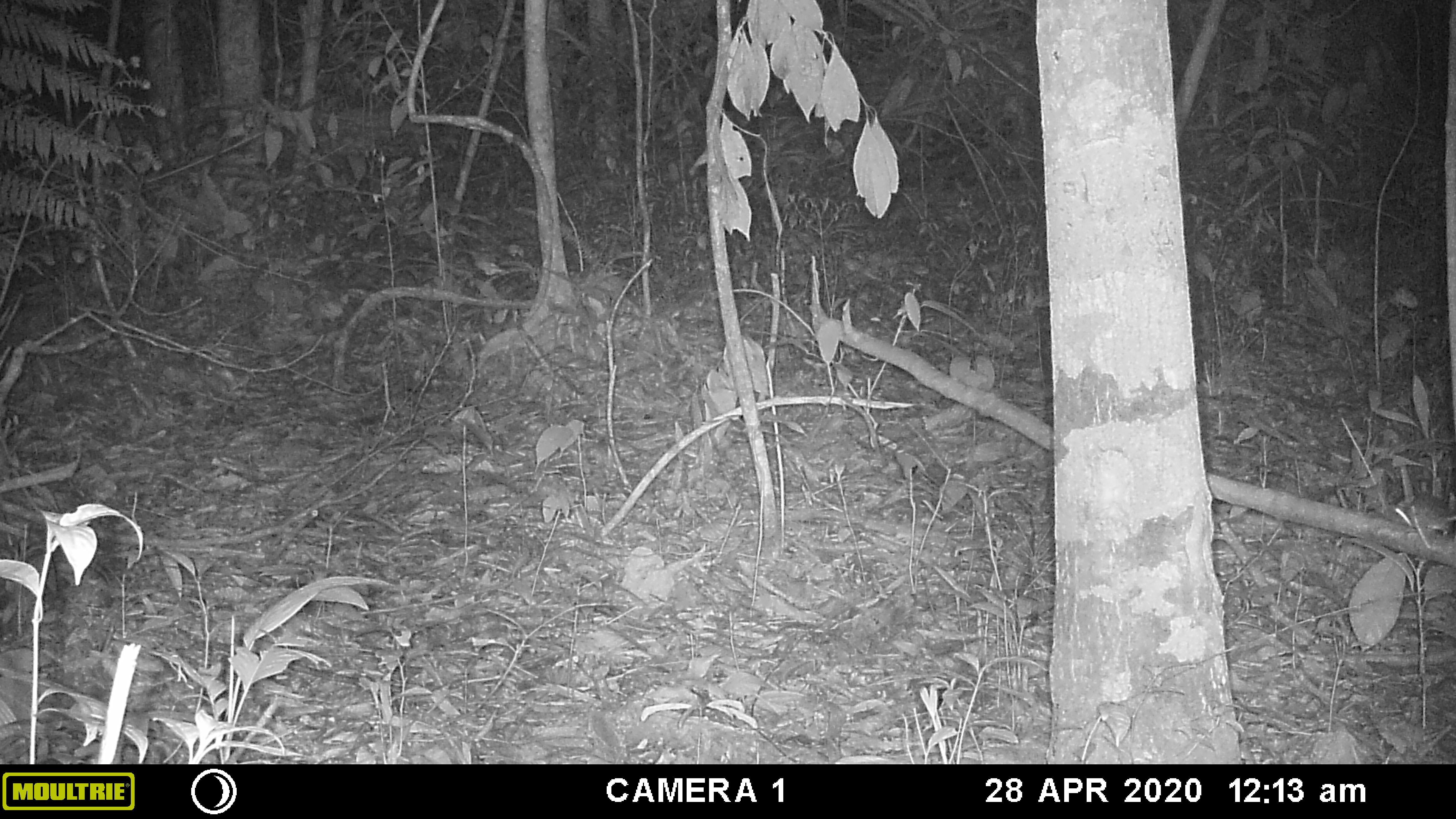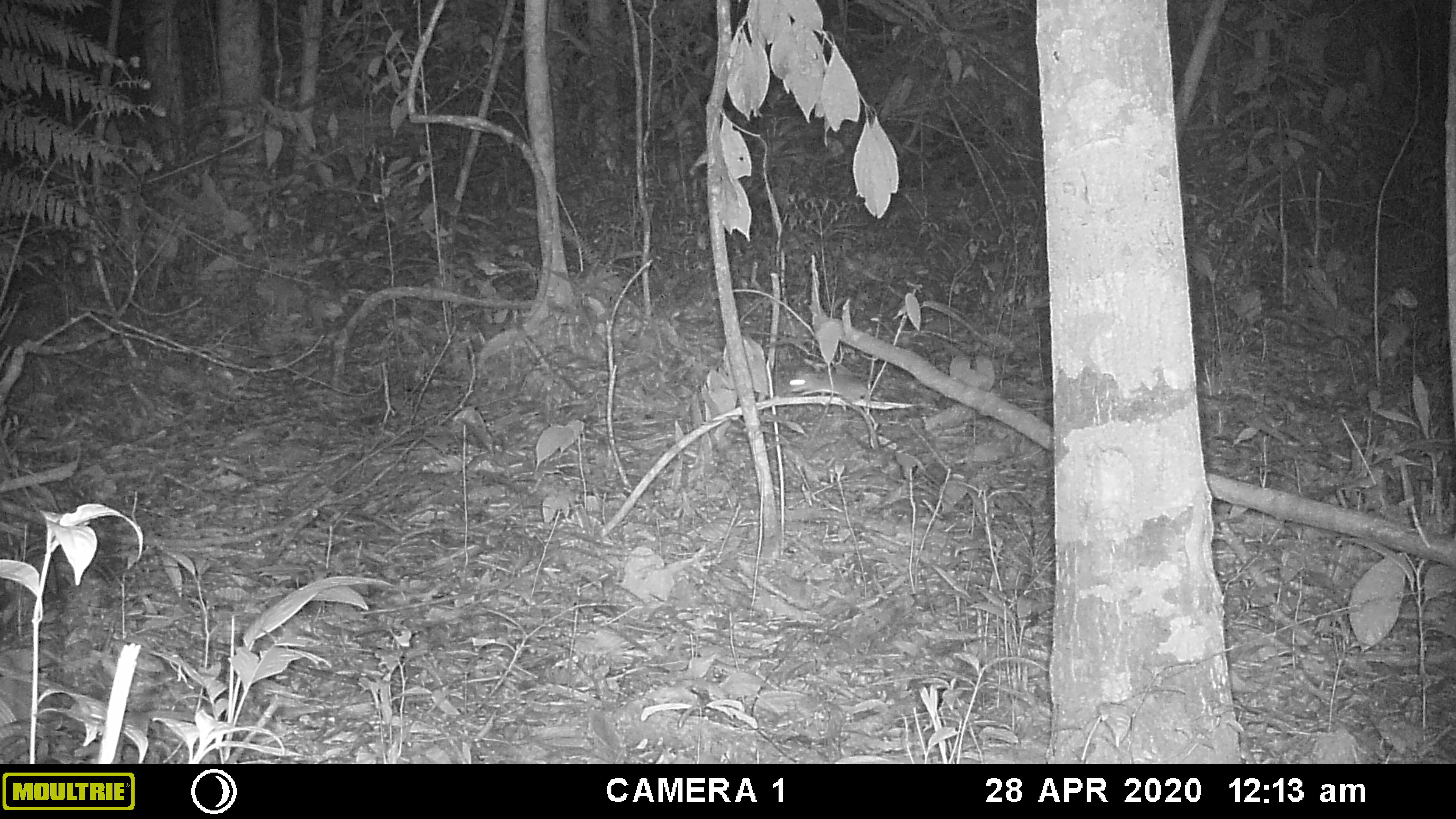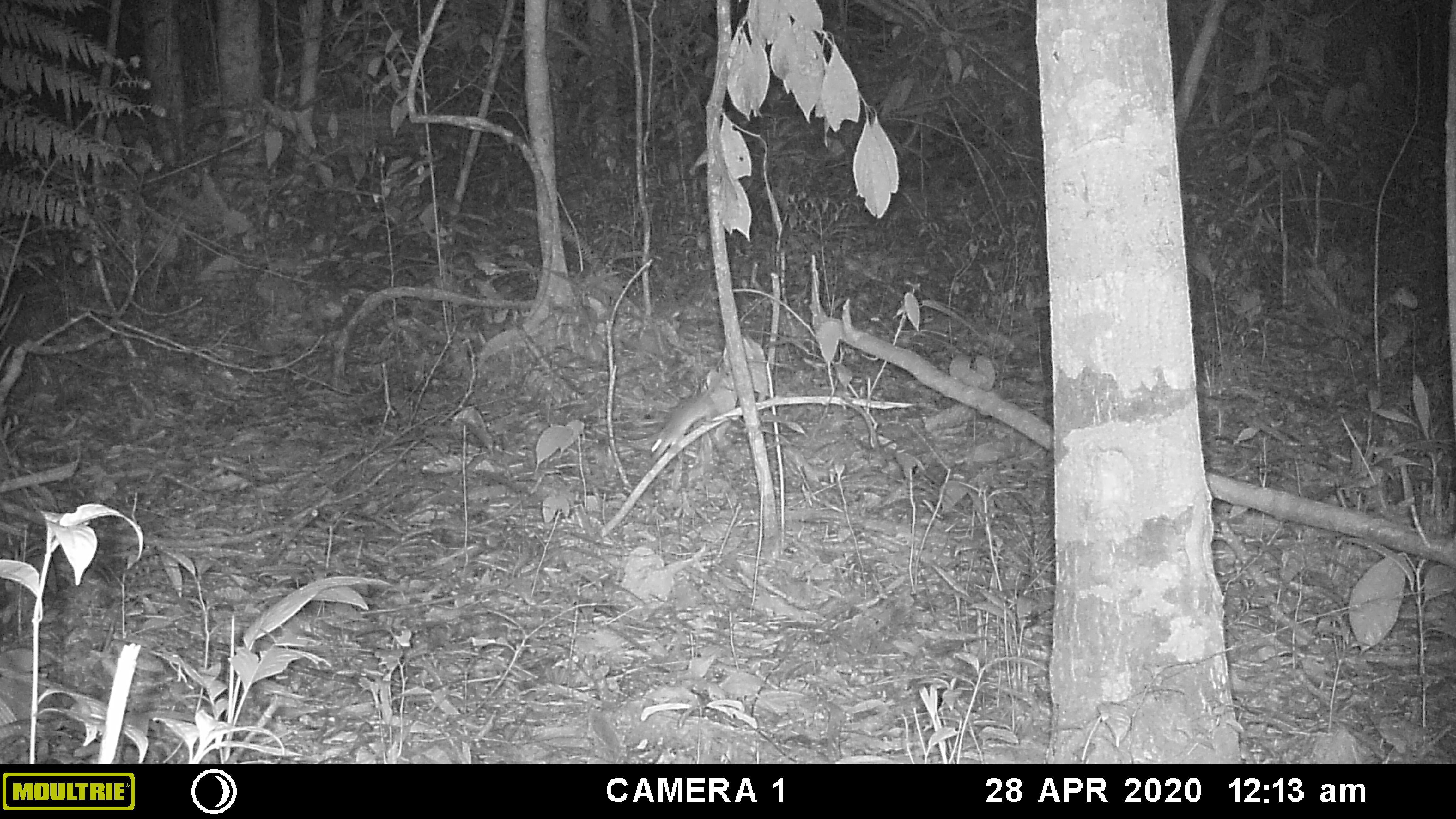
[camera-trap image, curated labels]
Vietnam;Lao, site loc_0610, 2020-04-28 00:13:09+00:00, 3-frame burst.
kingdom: Animalia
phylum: Chordata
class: Mammalia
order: Rodentia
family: Muridae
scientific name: Muridae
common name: old-world mice and rats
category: unidentified murid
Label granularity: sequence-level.